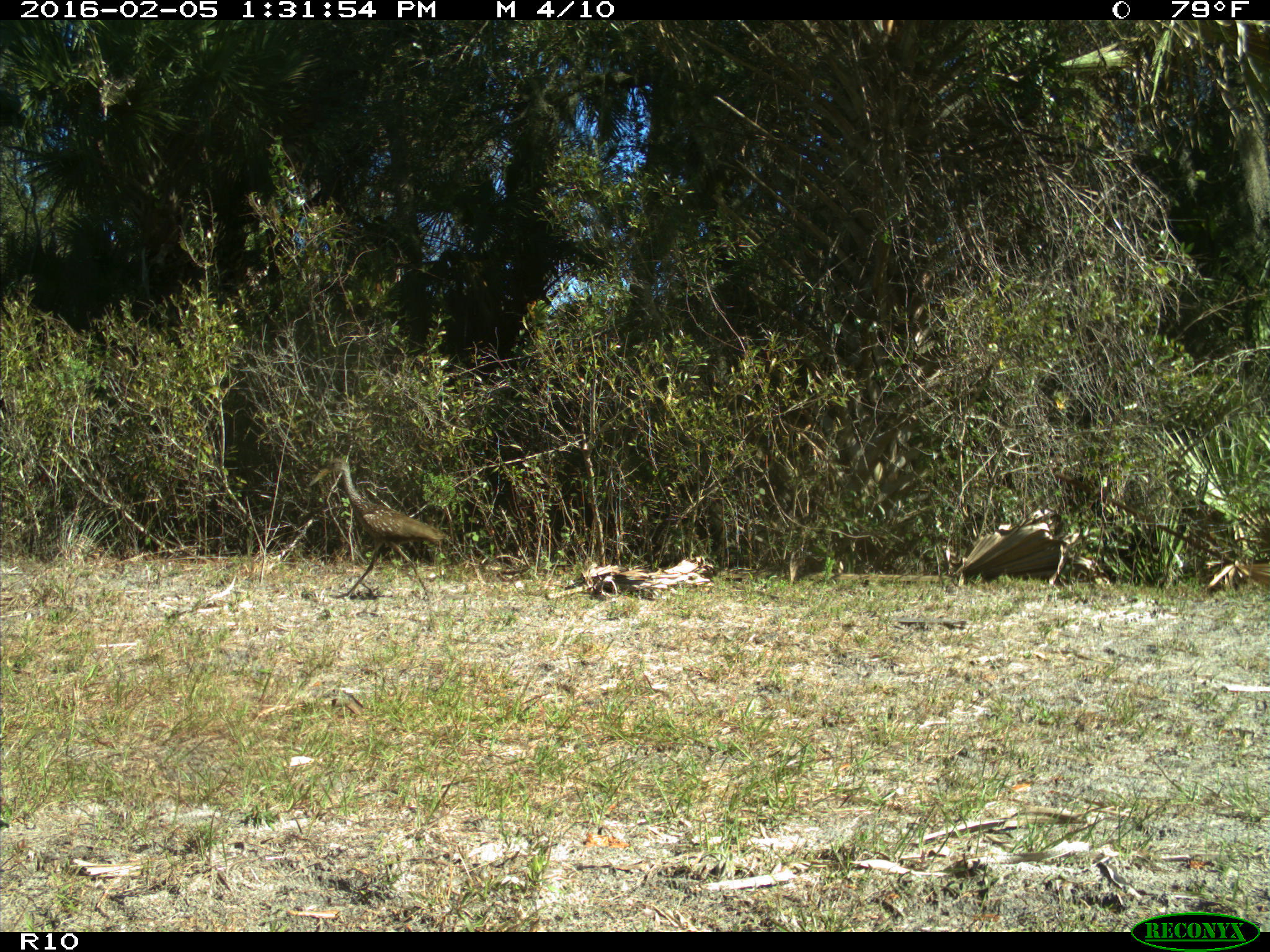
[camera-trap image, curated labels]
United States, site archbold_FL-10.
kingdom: Animalia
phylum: Chordata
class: Aves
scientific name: Aves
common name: birds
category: unidentified bird